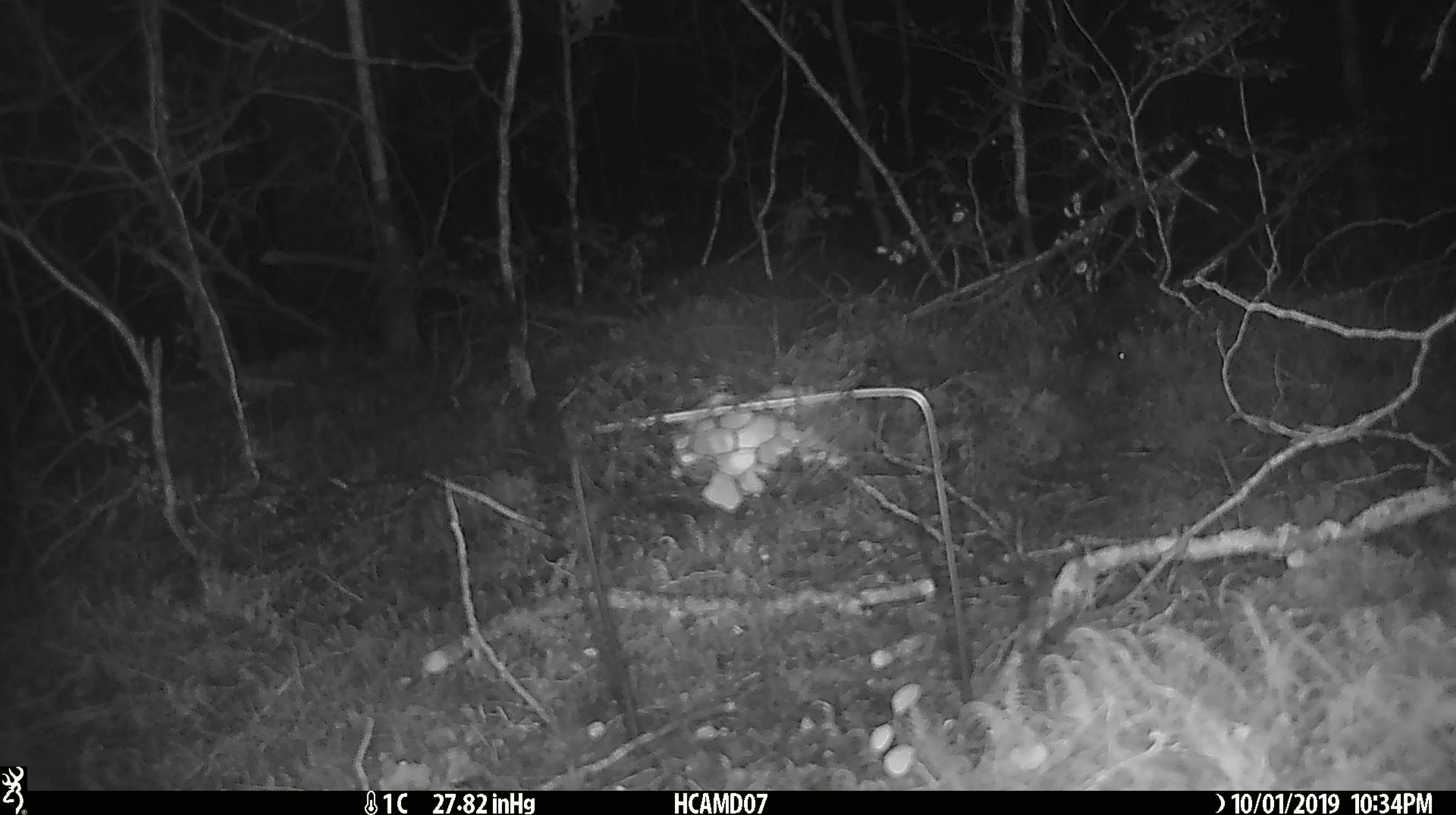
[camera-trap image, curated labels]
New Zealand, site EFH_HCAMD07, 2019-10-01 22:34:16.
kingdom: Animalia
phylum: Chordata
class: Mammalia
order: Rodentia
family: Muridae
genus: Mus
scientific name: Mus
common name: mouse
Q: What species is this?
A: Mouse (Mus).